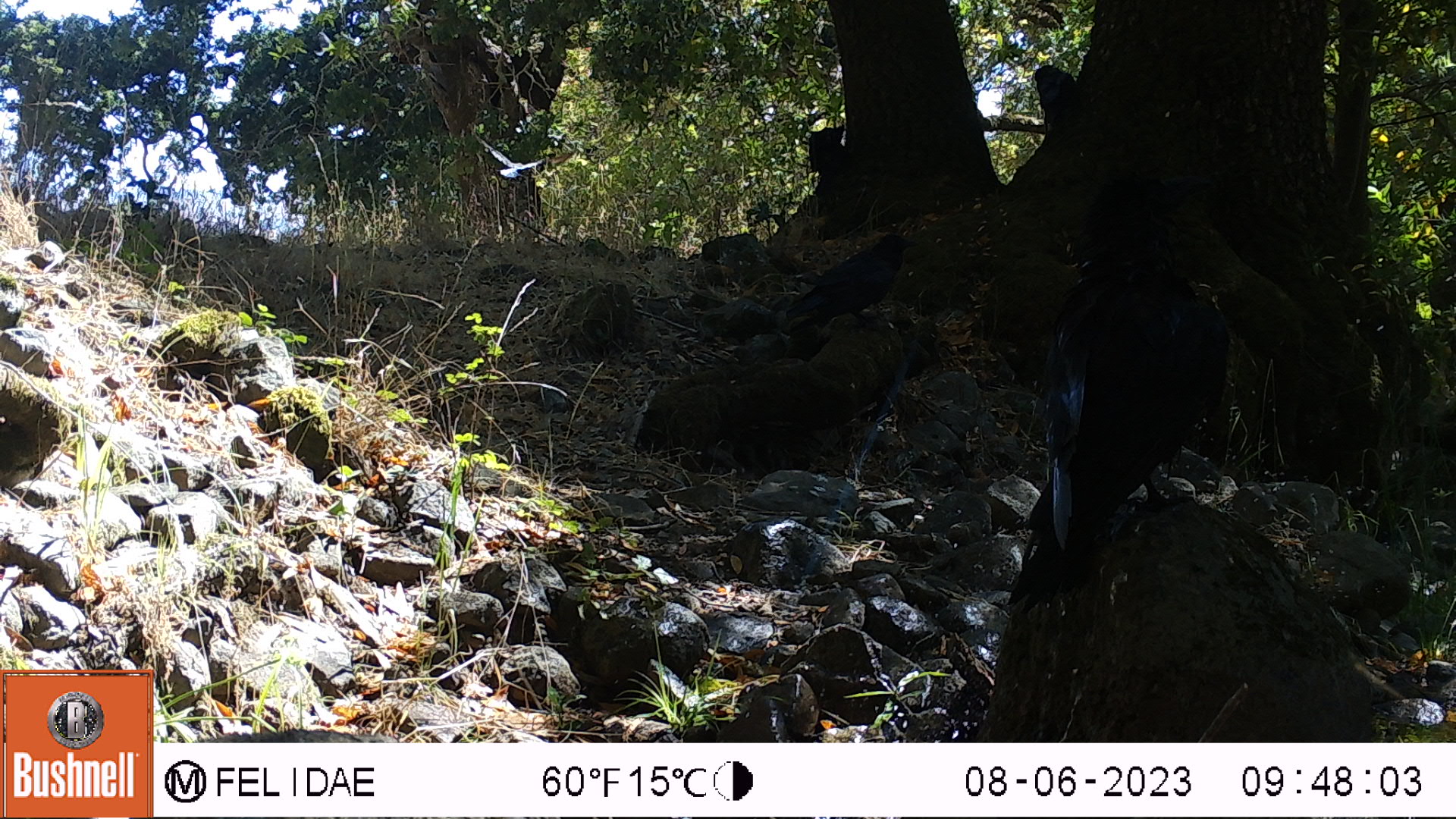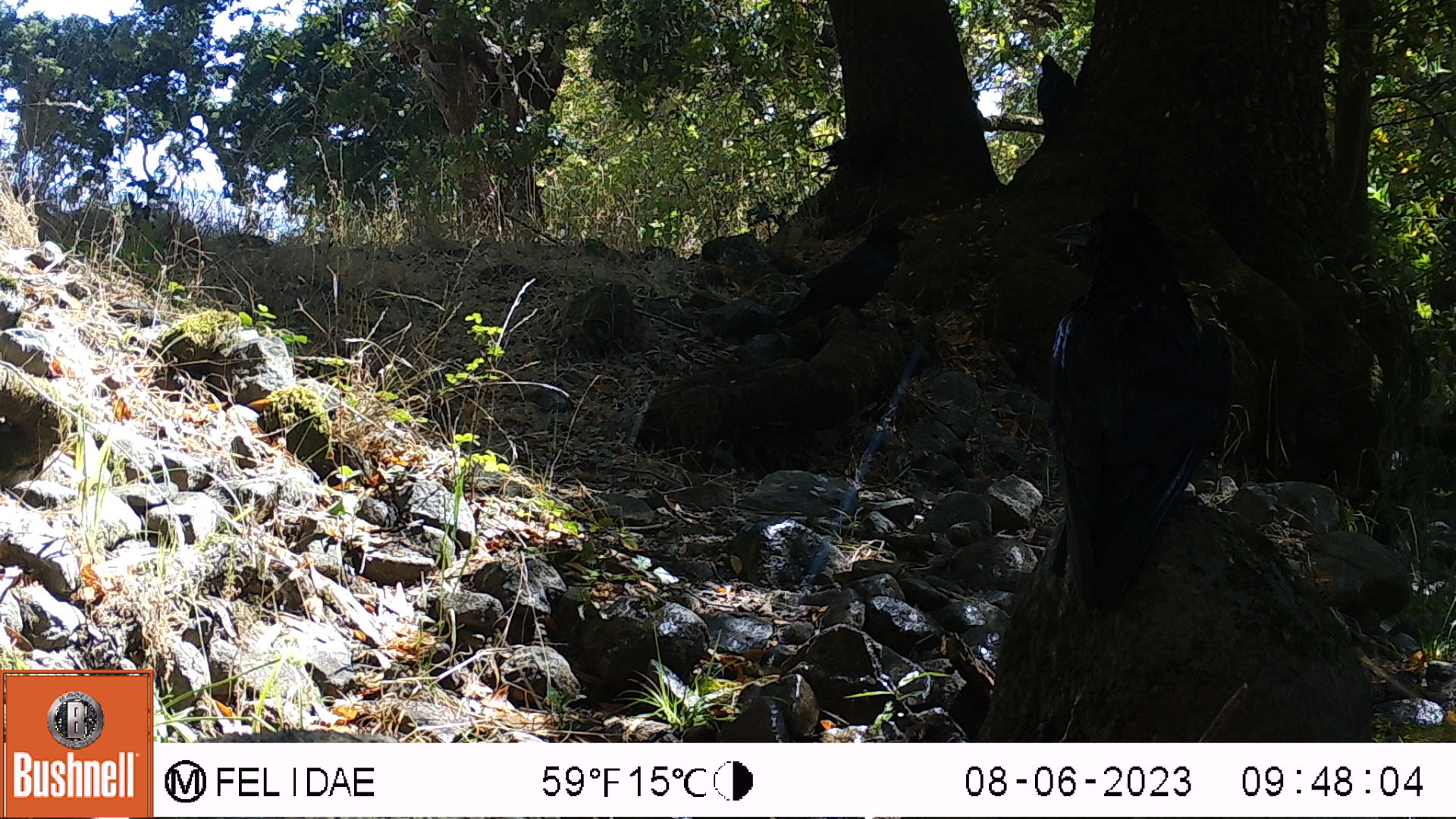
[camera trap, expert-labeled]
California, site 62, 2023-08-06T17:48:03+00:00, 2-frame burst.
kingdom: Animalia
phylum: Chordata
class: Aves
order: Passeriformes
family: Corvidae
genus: Corvus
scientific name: Corvus brachyrhynchos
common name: american crow